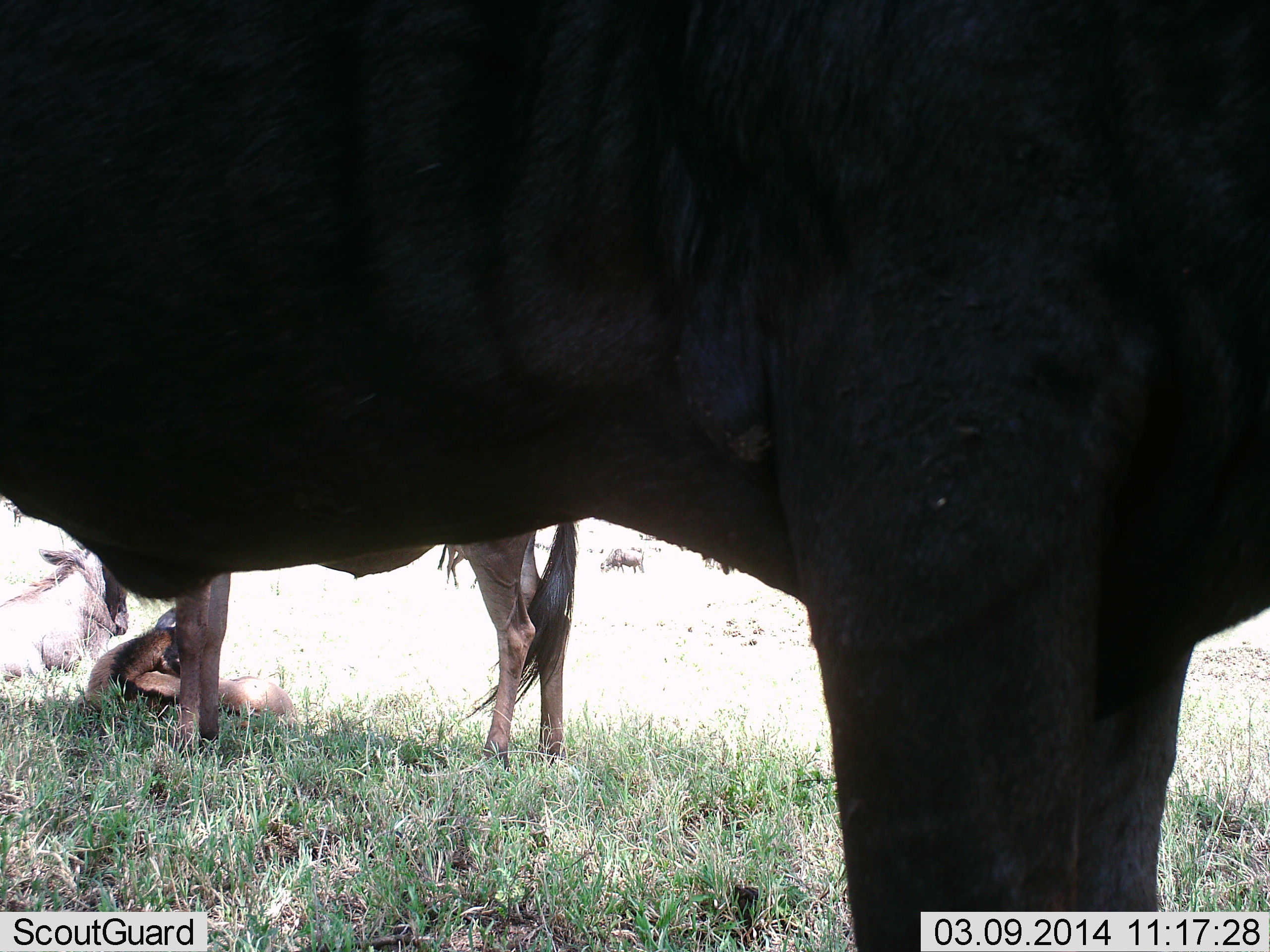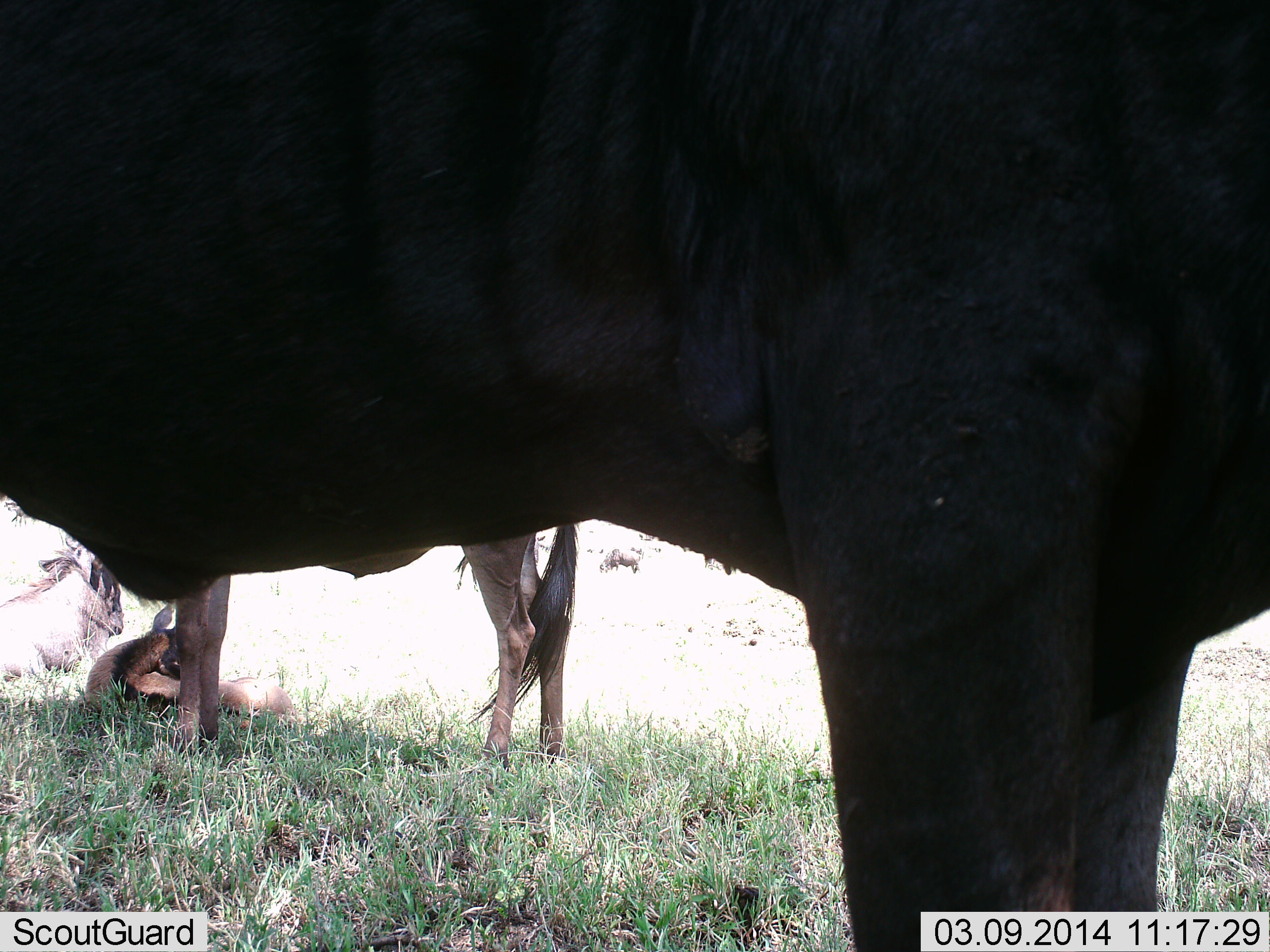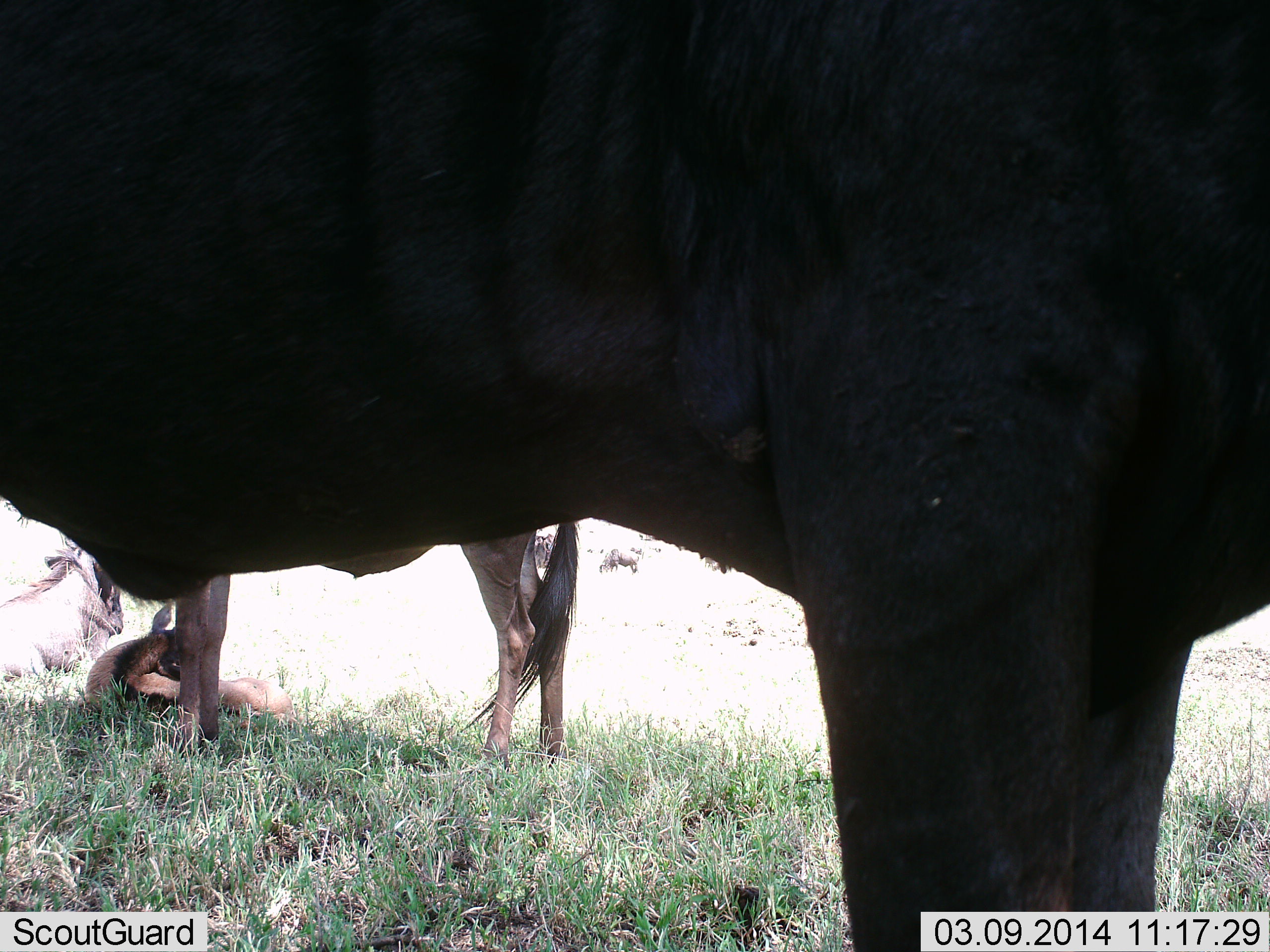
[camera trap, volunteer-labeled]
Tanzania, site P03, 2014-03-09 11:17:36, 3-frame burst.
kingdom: Animalia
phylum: Chordata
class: Mammalia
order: Artiodactyla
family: Bovidae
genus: Connochaetes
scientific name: Connochaetes taurinus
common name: blue wildebeest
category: wildebeest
Wildebeest (blue wildebeest) (Connochaetes taurinus), count 3. Behavior (volunteer vote fractions): standing 80%, resting 90%, moving 10%, interacting 0%. Young present (vote fraction): 50%. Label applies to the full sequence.